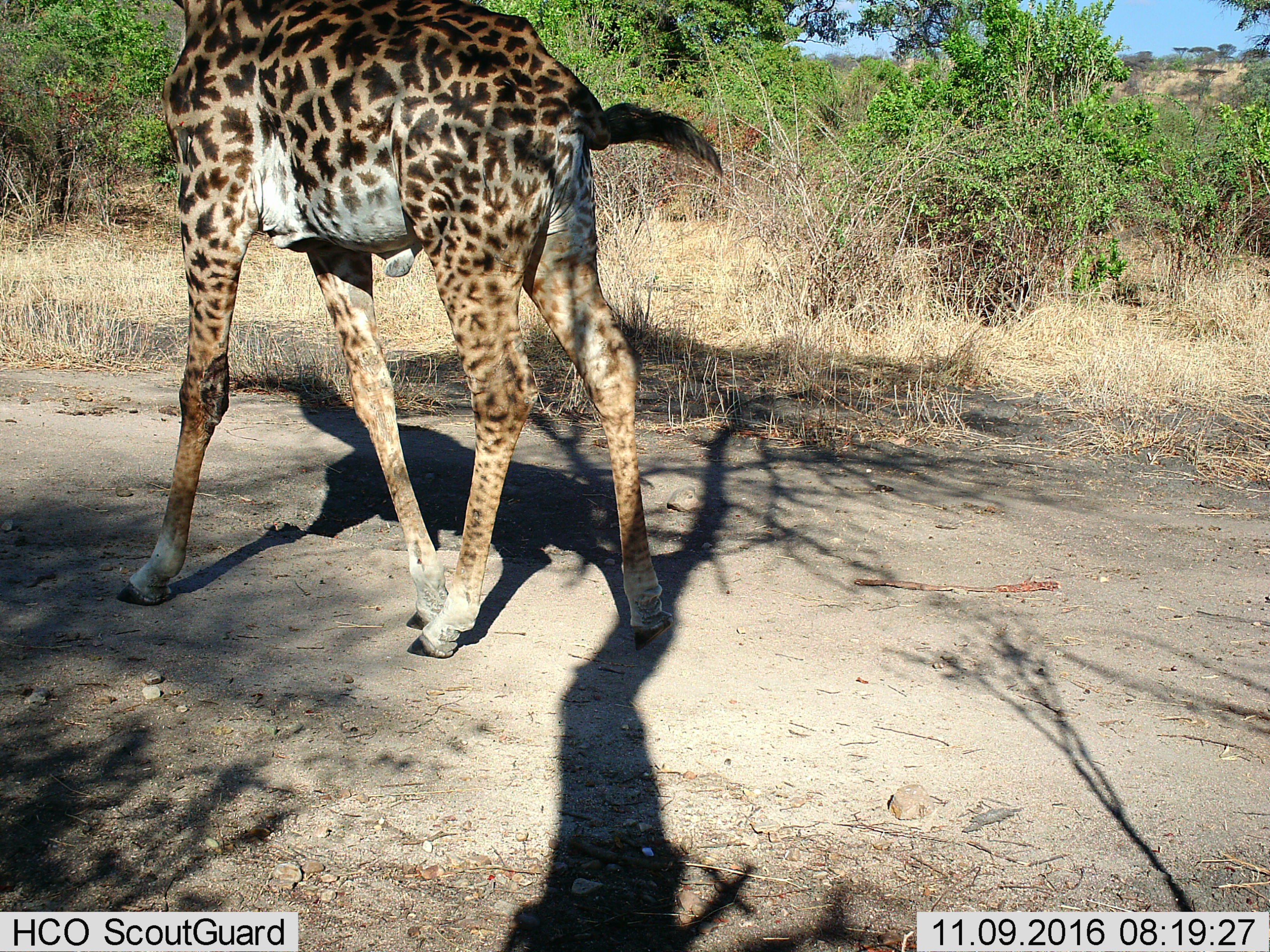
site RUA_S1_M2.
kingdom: Animalia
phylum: Chordata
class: Mammalia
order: Artiodactyla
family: Giraffidae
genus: Giraffa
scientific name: Giraffa camelopardalis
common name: giraffe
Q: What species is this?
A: Giraffe (Giraffa camelopardalis).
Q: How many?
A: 1.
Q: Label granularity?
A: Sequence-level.